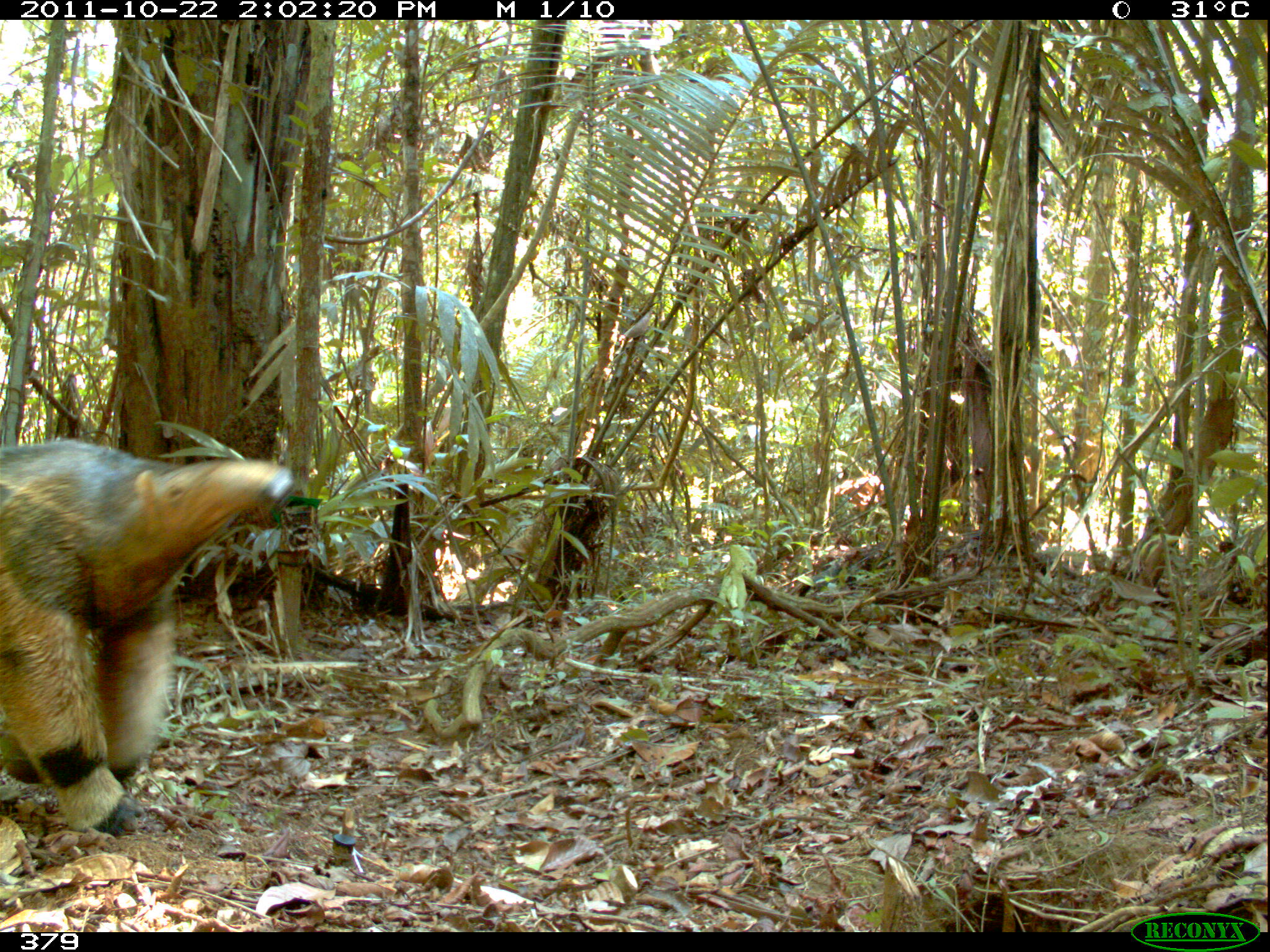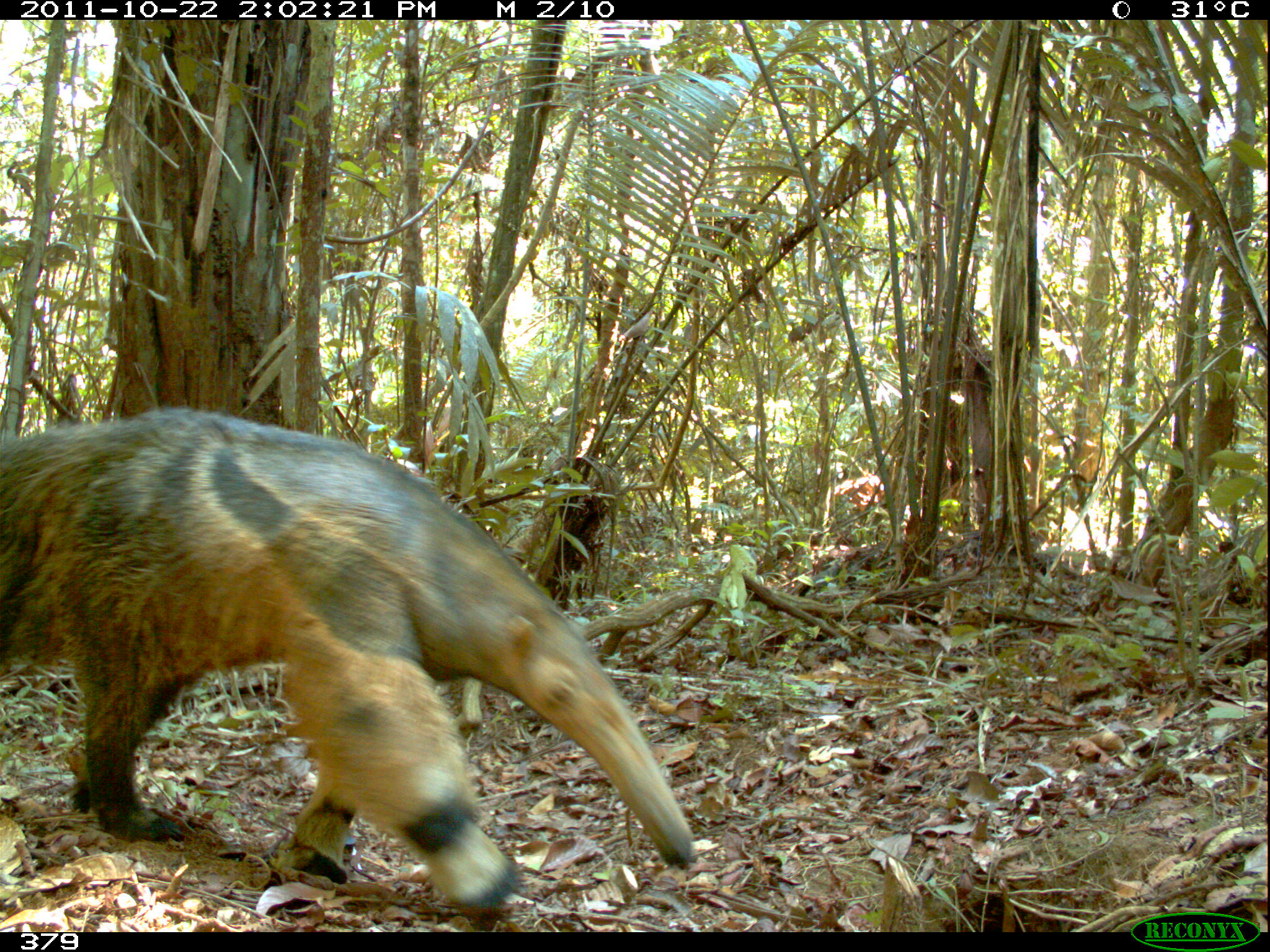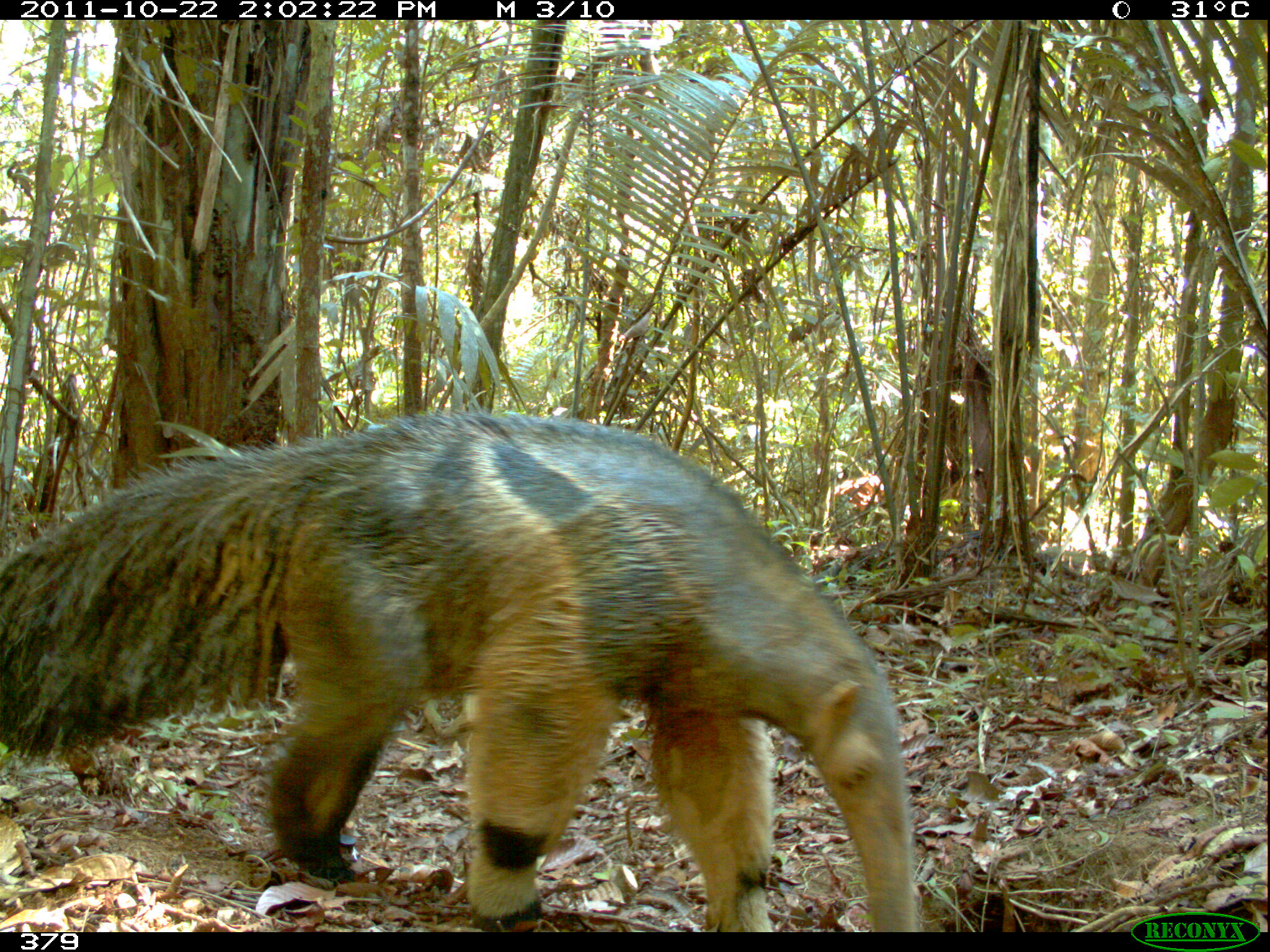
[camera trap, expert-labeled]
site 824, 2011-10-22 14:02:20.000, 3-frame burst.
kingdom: Animalia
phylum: Chordata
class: Mammalia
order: Pilosa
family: Myrmecophagidae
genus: Myrmecophaga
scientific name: Myrmecophaga tridactyla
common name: giant anteater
Myrmecophaga tridactyla (giant anteater).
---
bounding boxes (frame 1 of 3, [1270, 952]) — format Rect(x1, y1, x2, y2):
myrmecophaga tridactyla: Rect(0, 437, 295, 837)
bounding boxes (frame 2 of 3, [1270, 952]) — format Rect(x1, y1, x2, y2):
myrmecophaga tridactyla: Rect(0, 405, 692, 922)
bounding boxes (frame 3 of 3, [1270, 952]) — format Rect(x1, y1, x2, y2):
myrmecophaga tridactyla: Rect(0, 406, 916, 932)